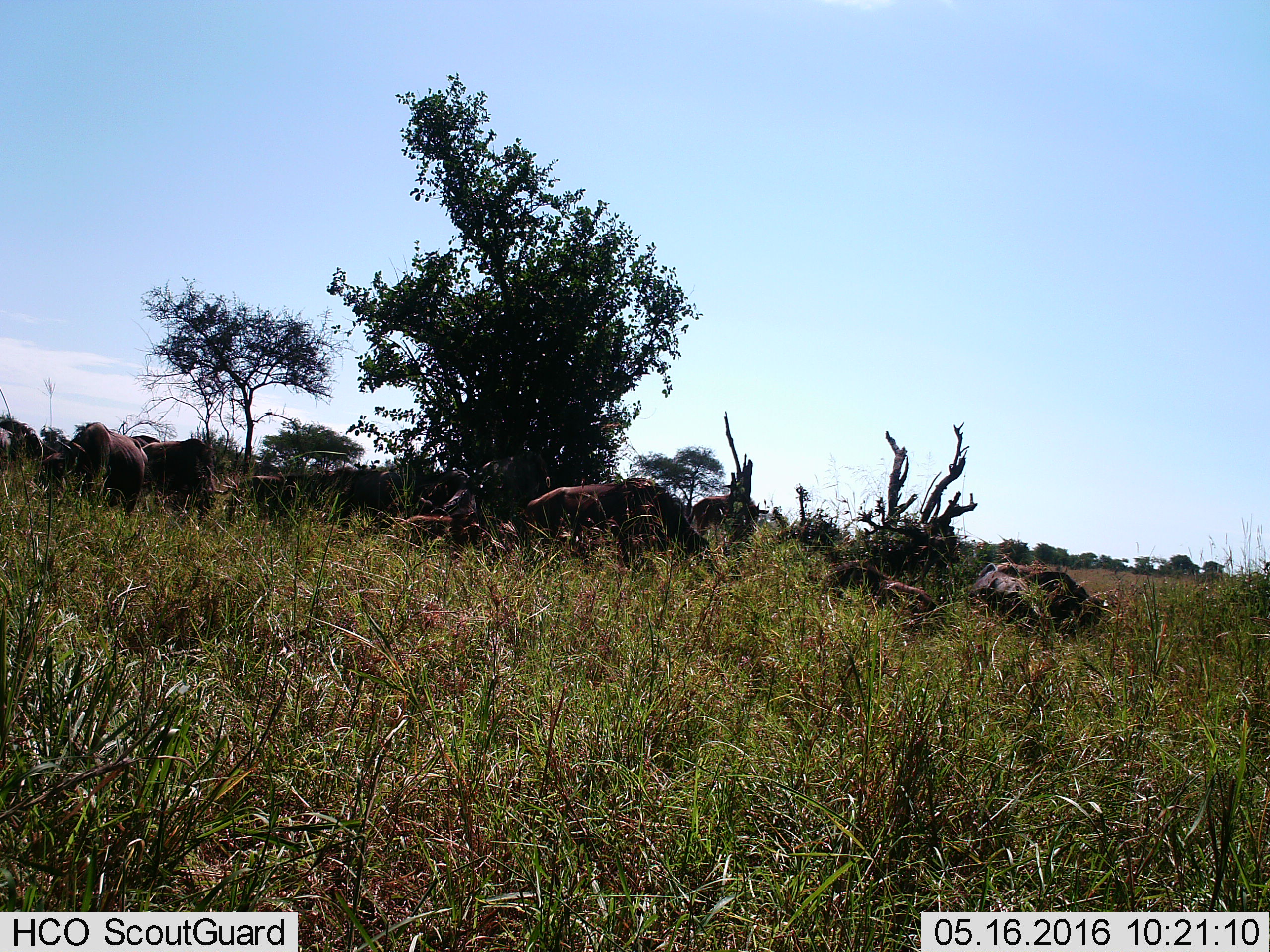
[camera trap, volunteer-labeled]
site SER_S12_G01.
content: unidentified animal